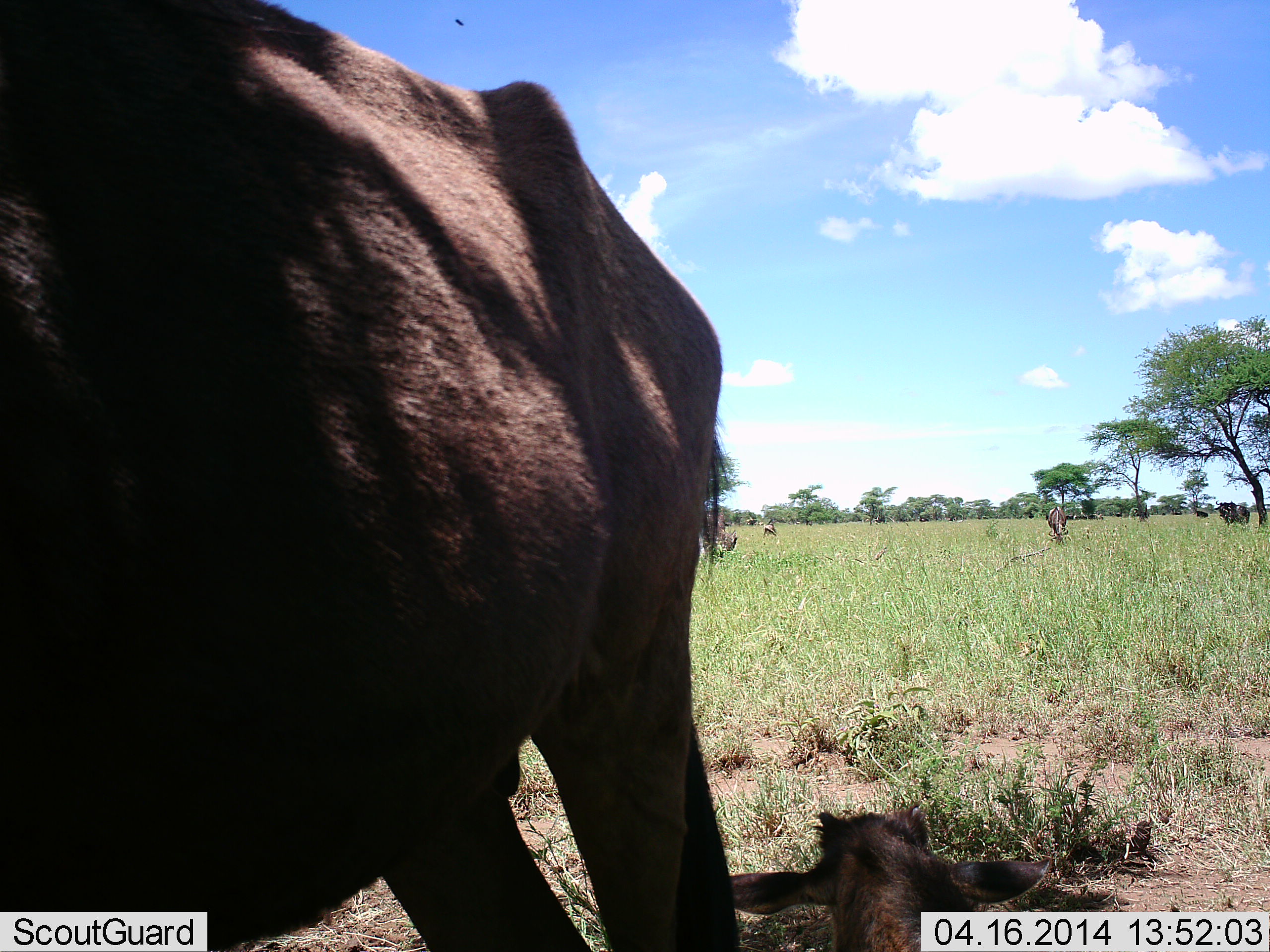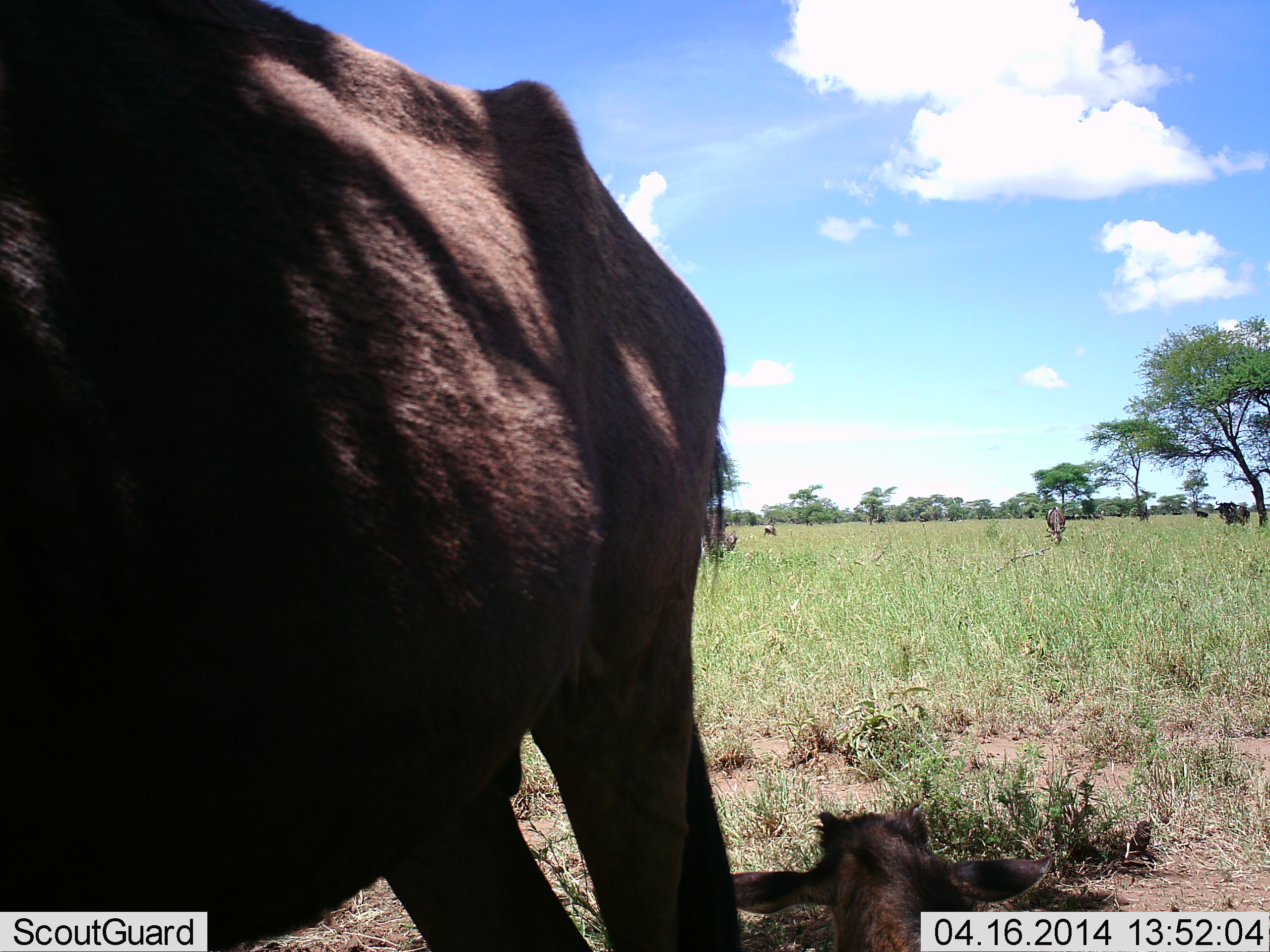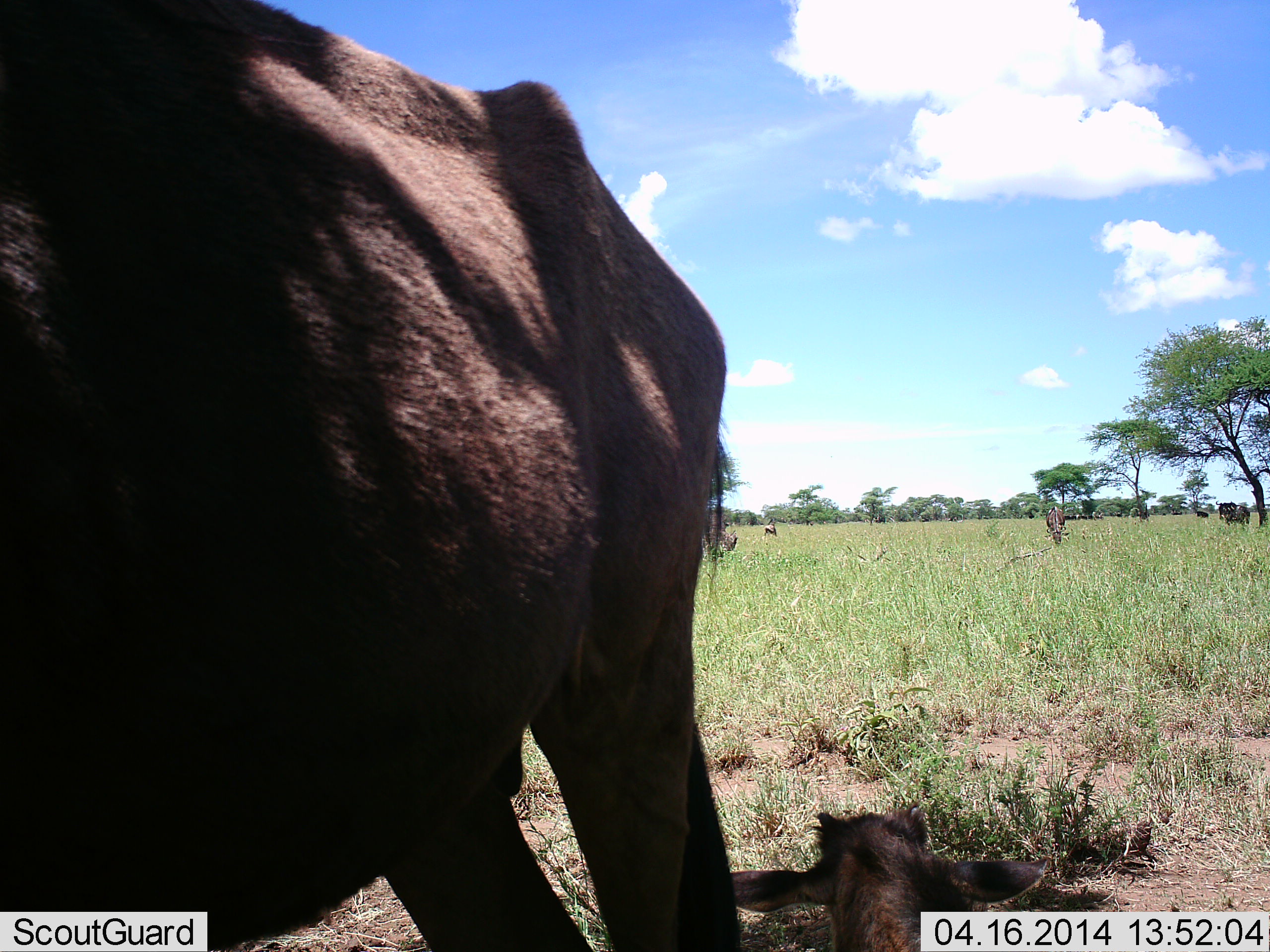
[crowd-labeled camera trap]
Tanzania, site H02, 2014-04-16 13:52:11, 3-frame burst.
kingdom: Animalia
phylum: Chordata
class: Mammalia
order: Artiodactyla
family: Bovidae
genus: Connochaetes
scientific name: Connochaetes taurinus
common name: blue wildebeest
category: wildebeest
Wildebeest (blue wildebeest) (Connochaetes taurinus), count 2. Behavior (volunteer vote fractions): standing 100%, resting 70%, moving 0%, interacting 0%. Young present (vote fraction): 20%. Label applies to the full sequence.